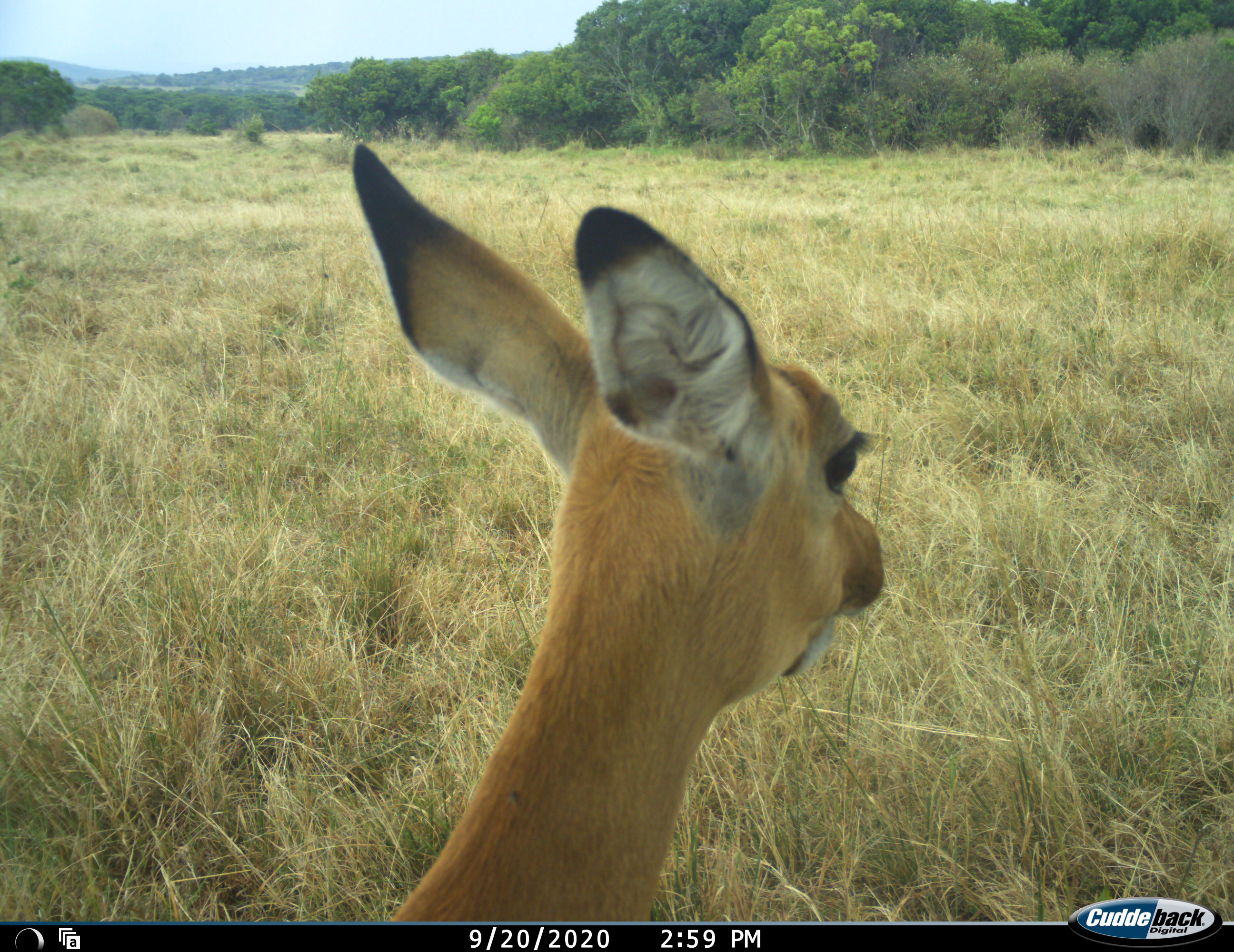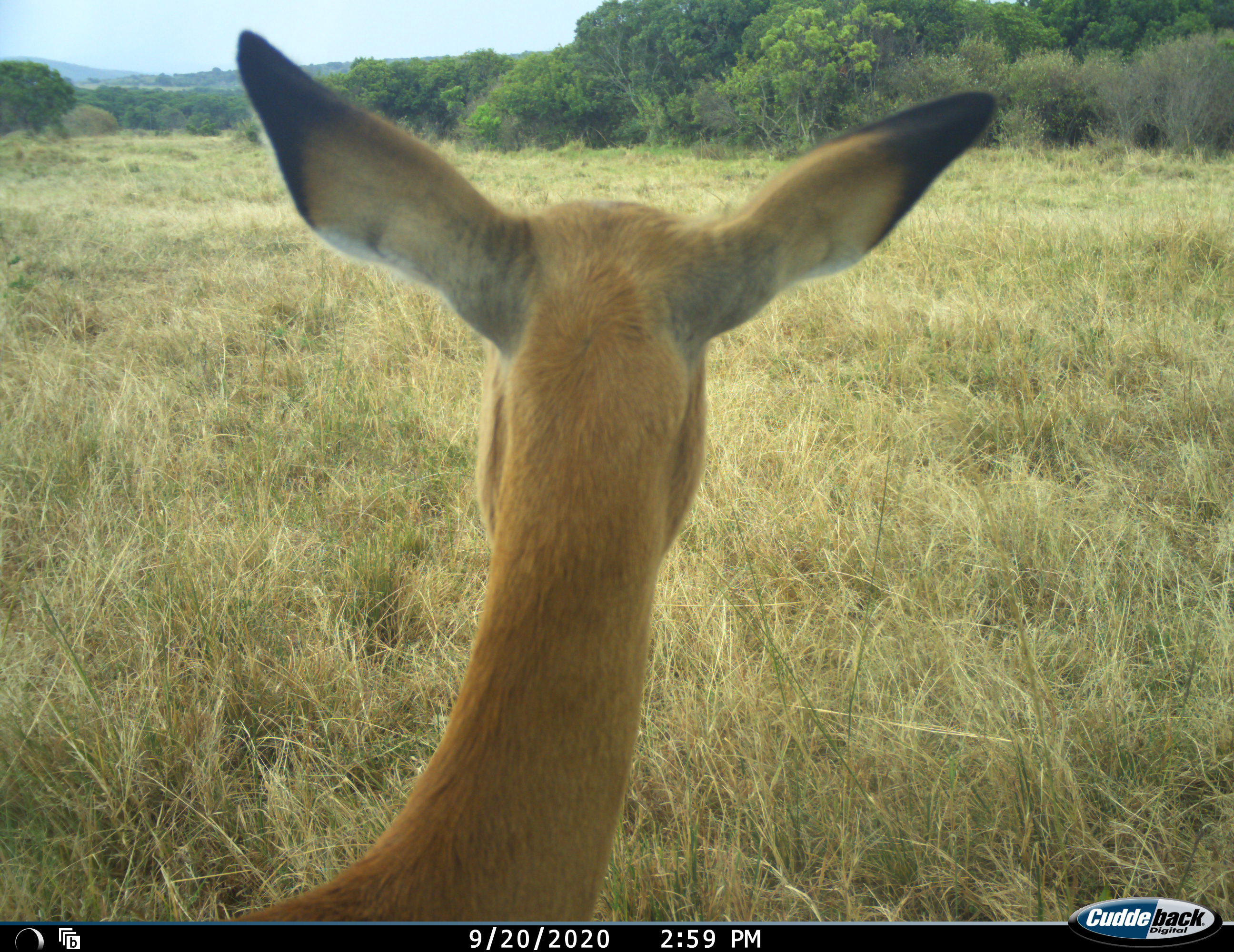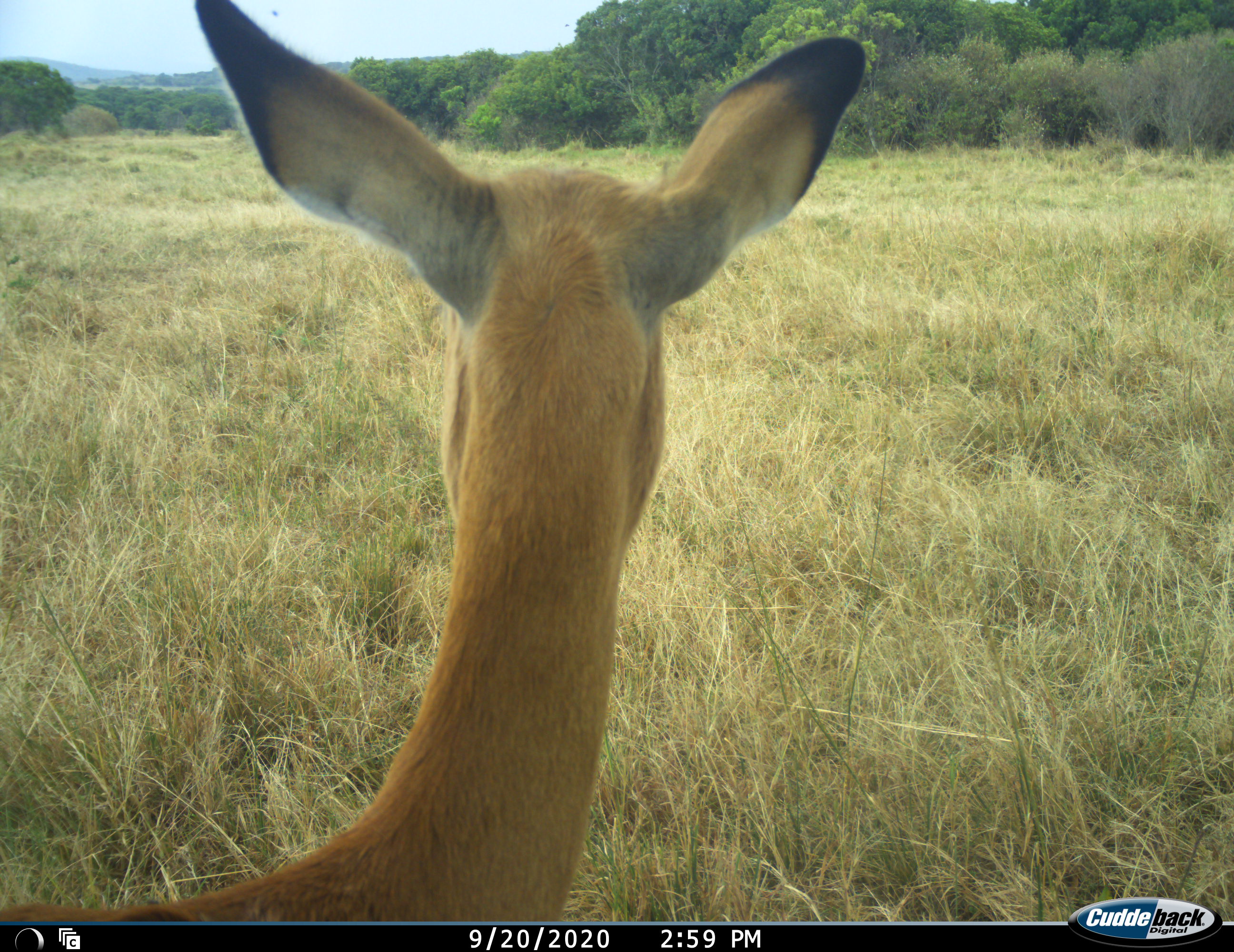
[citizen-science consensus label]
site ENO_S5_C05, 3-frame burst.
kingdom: Animalia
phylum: Chordata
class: Mammalia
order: Artiodactyla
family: Bovidae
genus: Aepyceros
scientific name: Aepyceros melampus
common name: impala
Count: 1.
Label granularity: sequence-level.